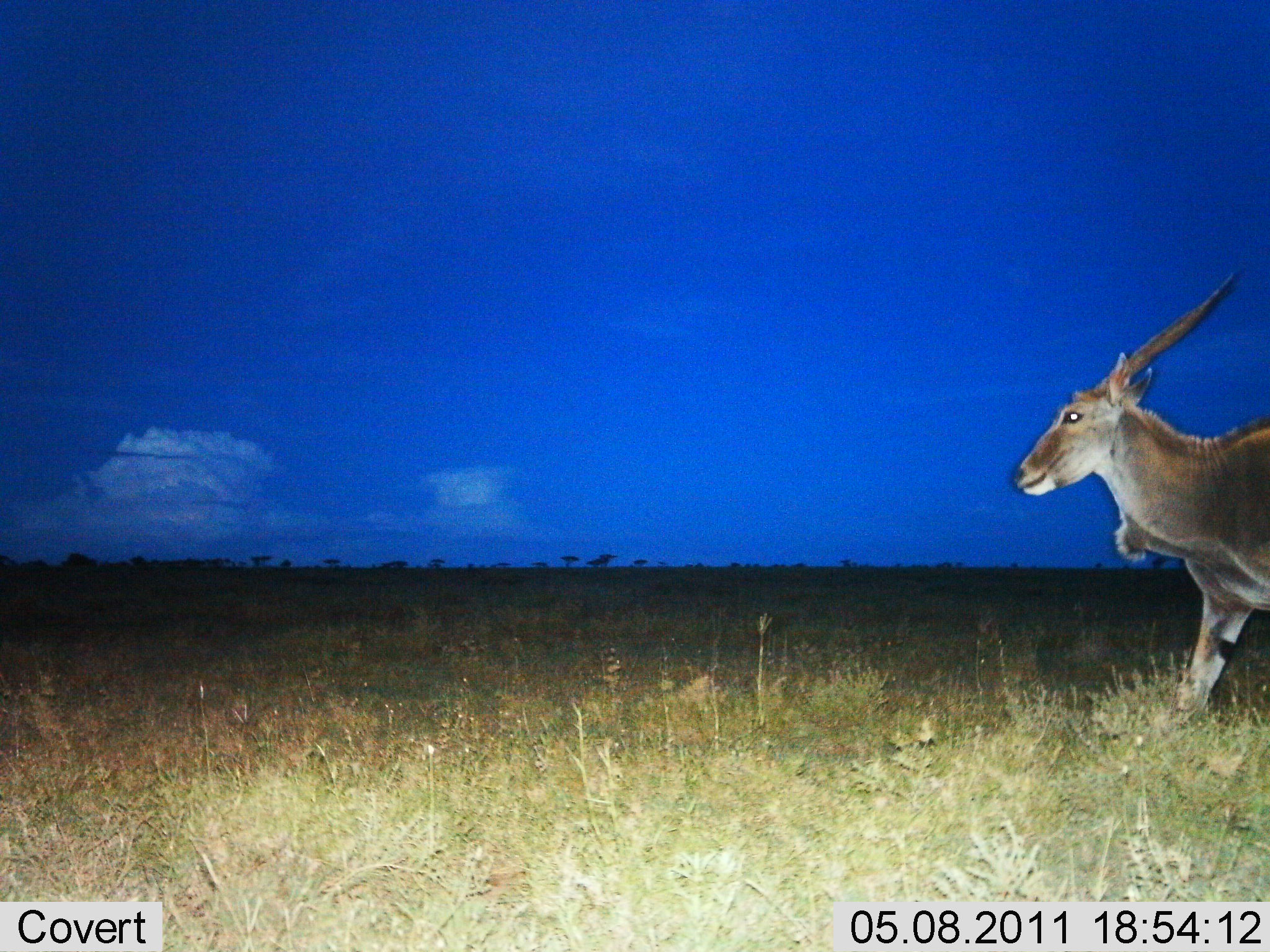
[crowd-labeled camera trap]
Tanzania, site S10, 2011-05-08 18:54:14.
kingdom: Animalia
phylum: Chordata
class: Mammalia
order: Artiodactyla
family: Bovidae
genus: Tragelaphus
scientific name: Tragelaphus oryx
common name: eland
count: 1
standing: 27%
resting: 0%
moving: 73%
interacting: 0%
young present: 0%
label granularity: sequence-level